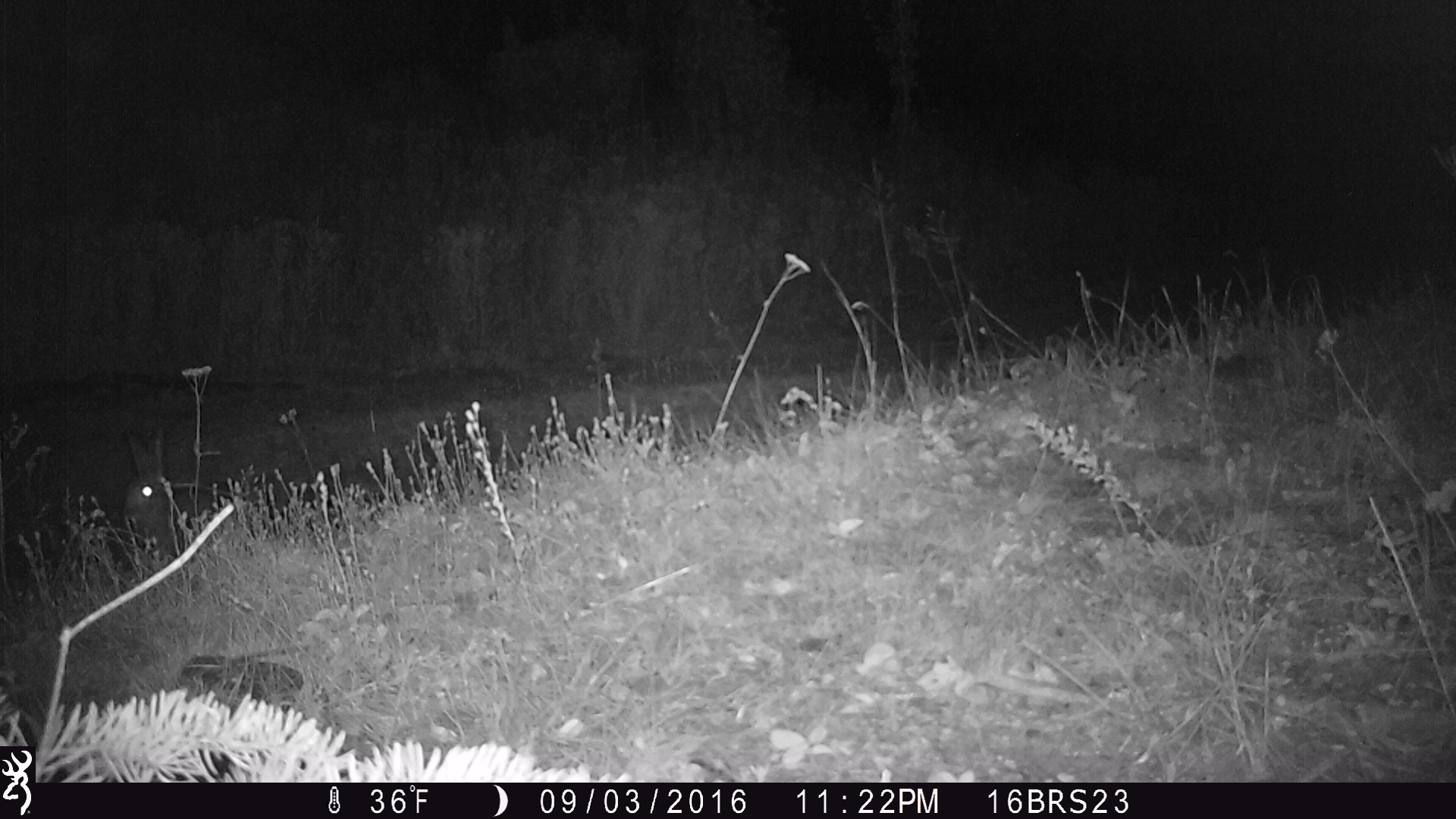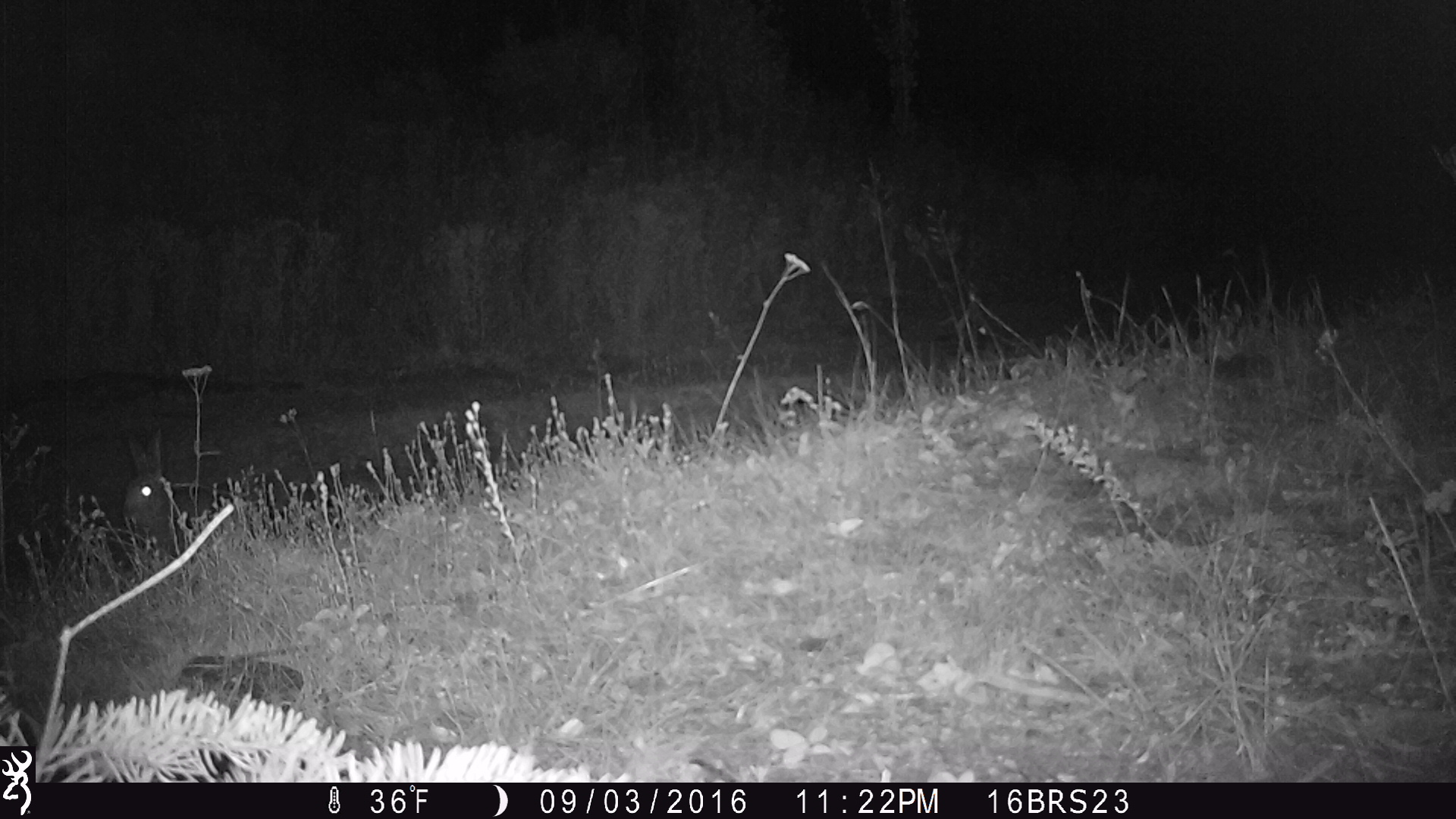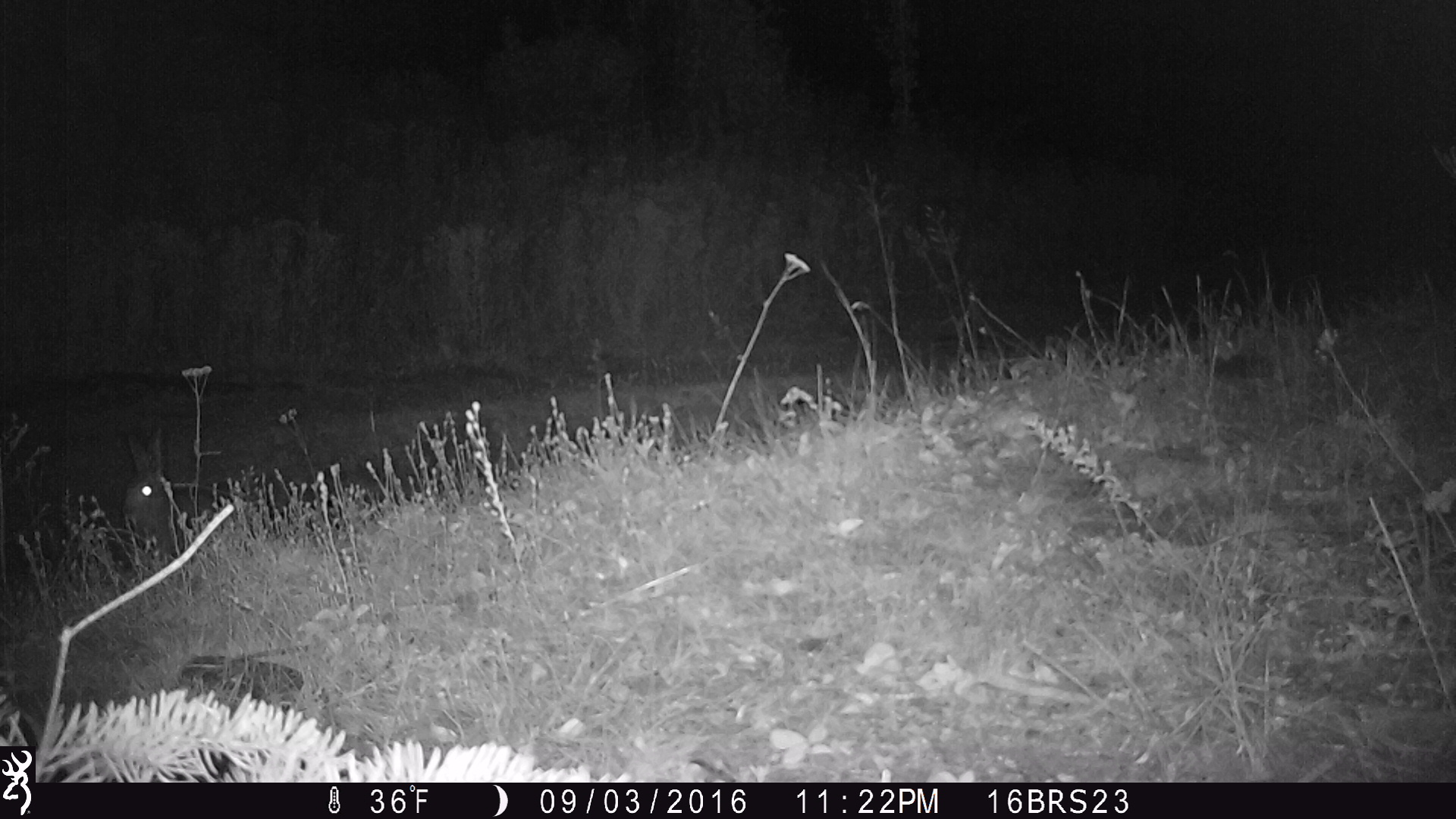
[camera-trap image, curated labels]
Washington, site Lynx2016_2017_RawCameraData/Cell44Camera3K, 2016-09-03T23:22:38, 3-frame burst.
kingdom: Animalia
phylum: Chordata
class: Mammalia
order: Lagomorpha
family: Leporidae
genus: Lepus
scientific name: Lepus americanus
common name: snowshoe hare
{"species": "Lepus americanus (snowshoe hare)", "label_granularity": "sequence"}